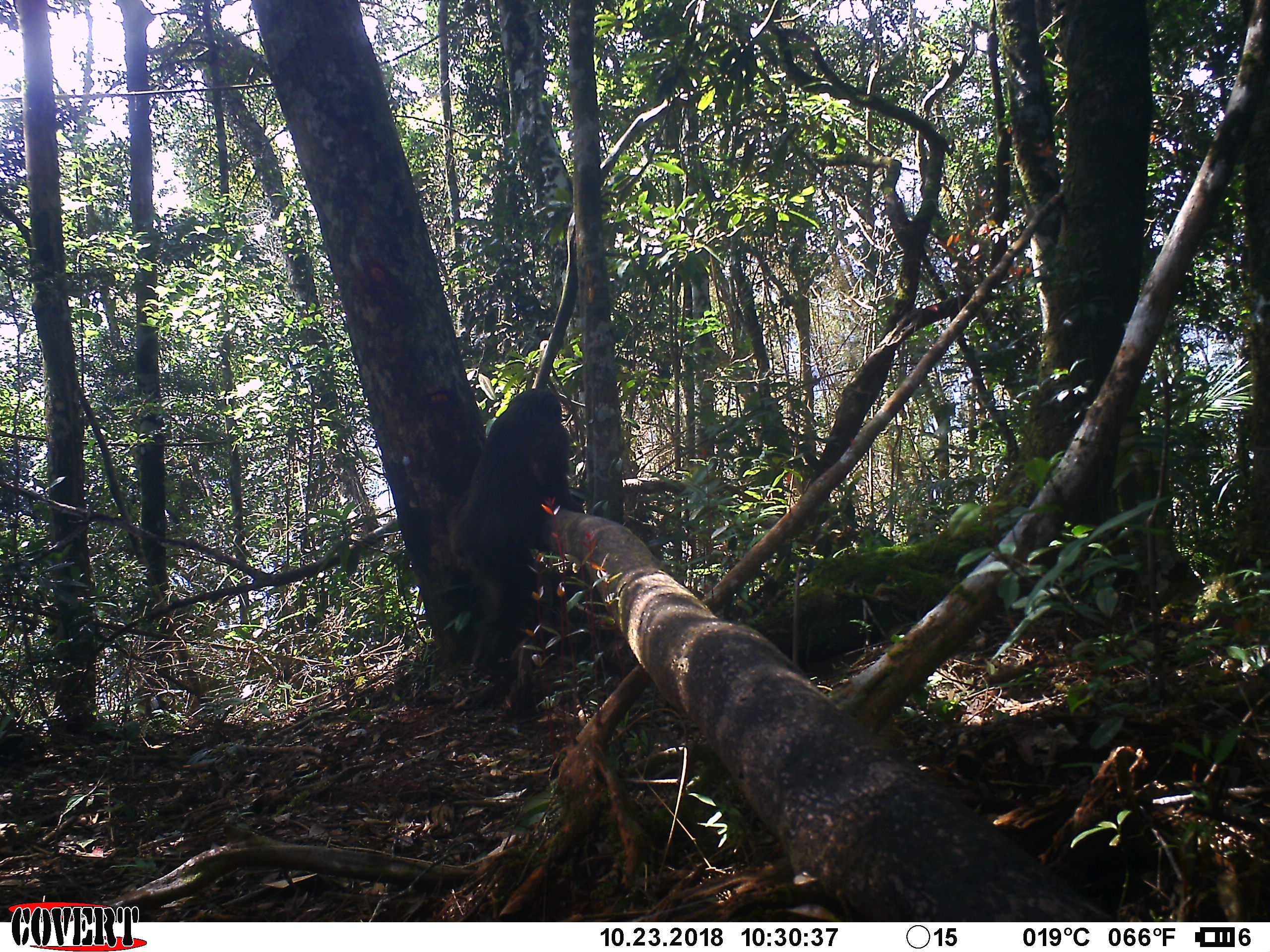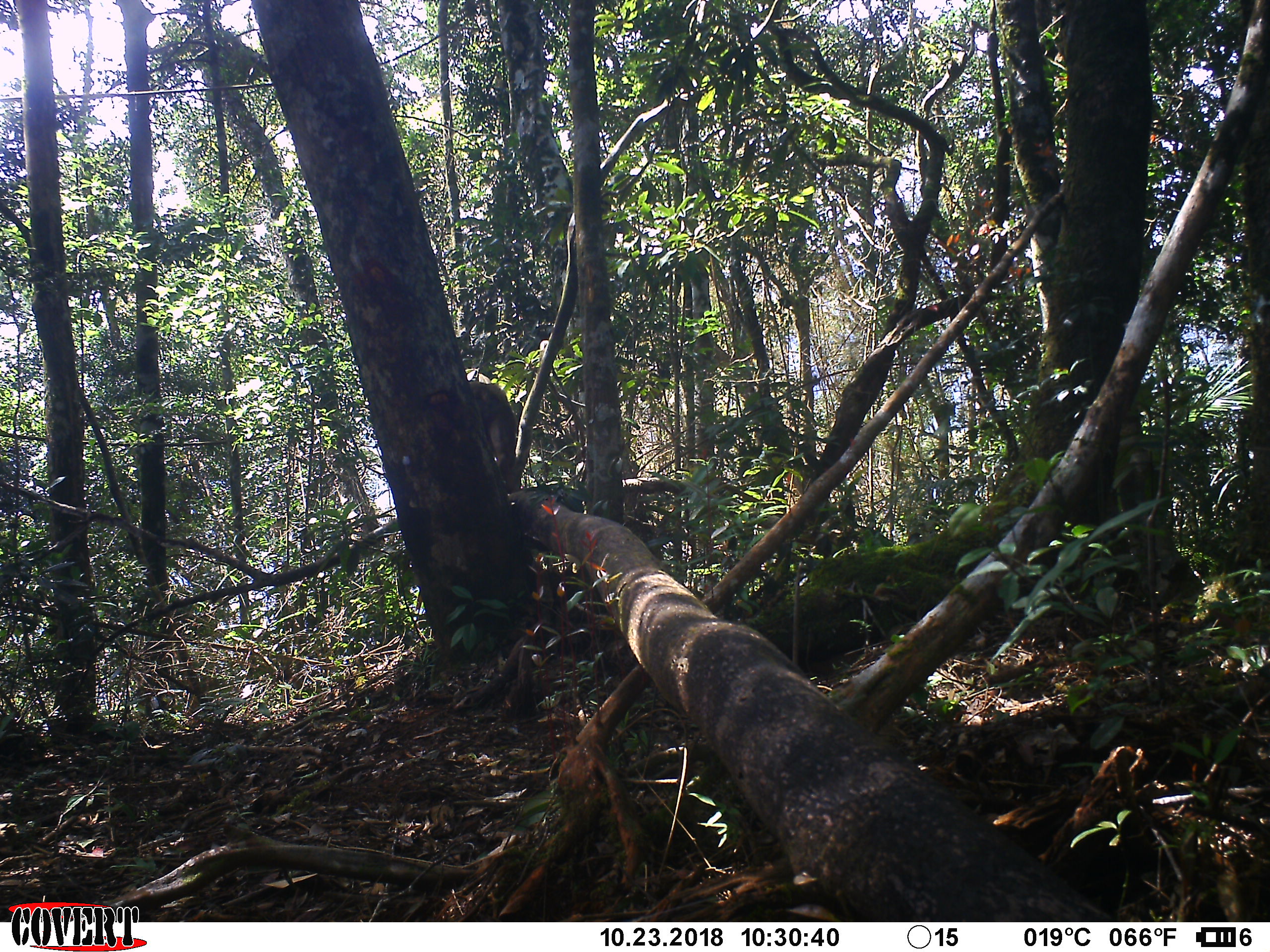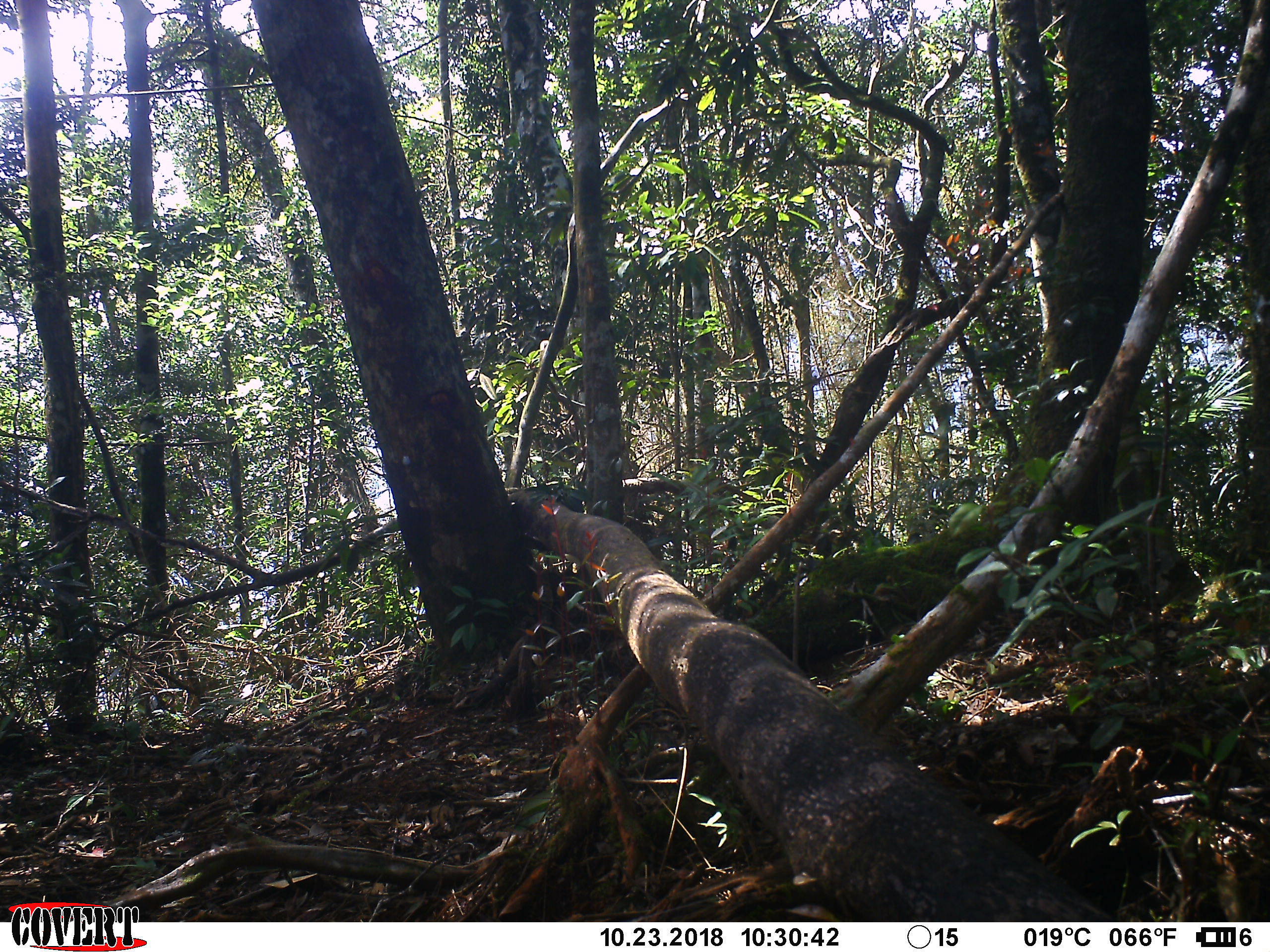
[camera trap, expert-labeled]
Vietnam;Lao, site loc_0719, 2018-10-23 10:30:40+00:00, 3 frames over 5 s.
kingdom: Animalia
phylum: Chordata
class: Mammalia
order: Primates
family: Cercopithecidae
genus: Macaca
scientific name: Macaca arctoides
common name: stump-tailed macaque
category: stump tailed macaque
Stump tailed macaque (stump-tailed macaque) (Macaca arctoides). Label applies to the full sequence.